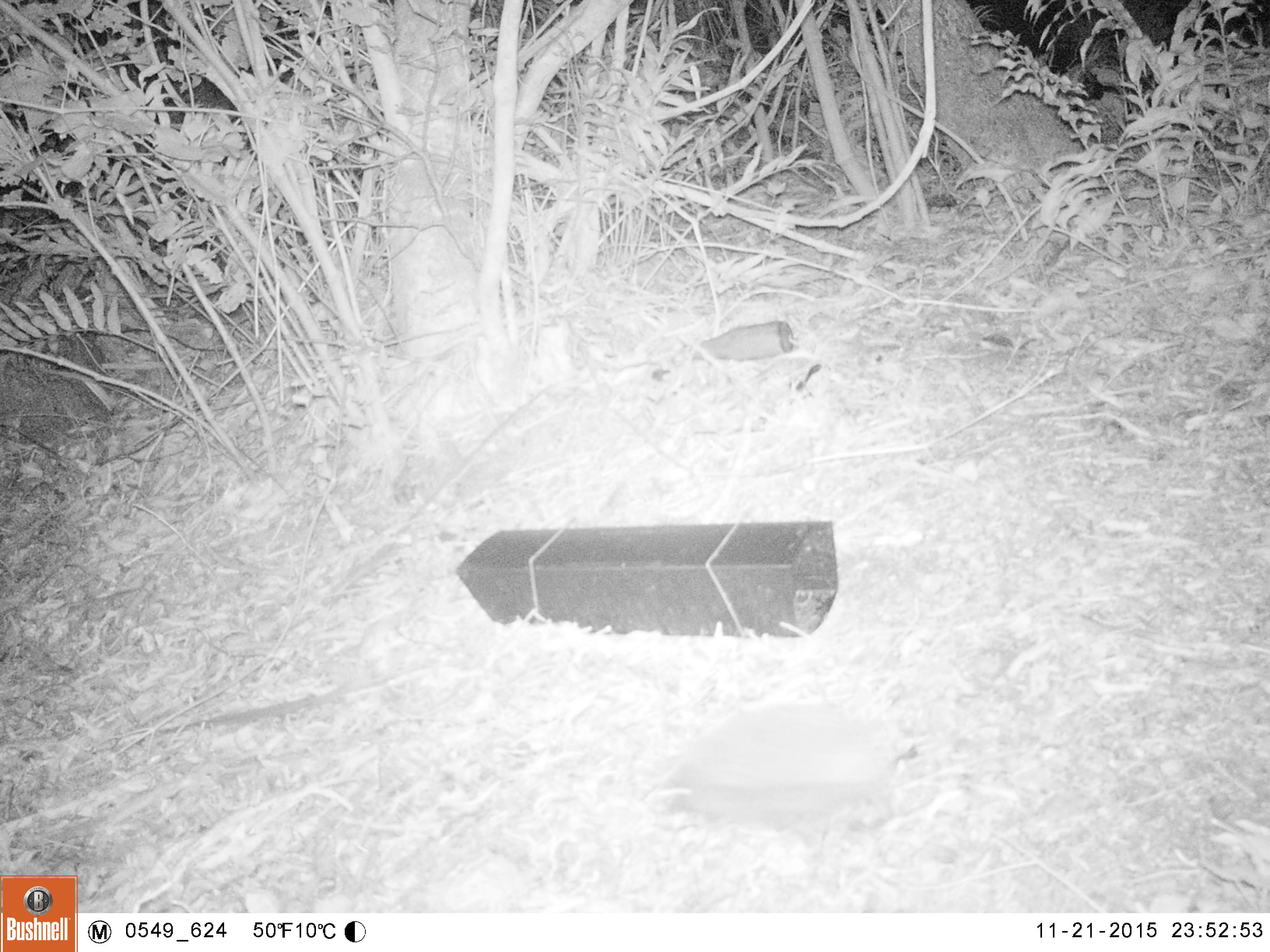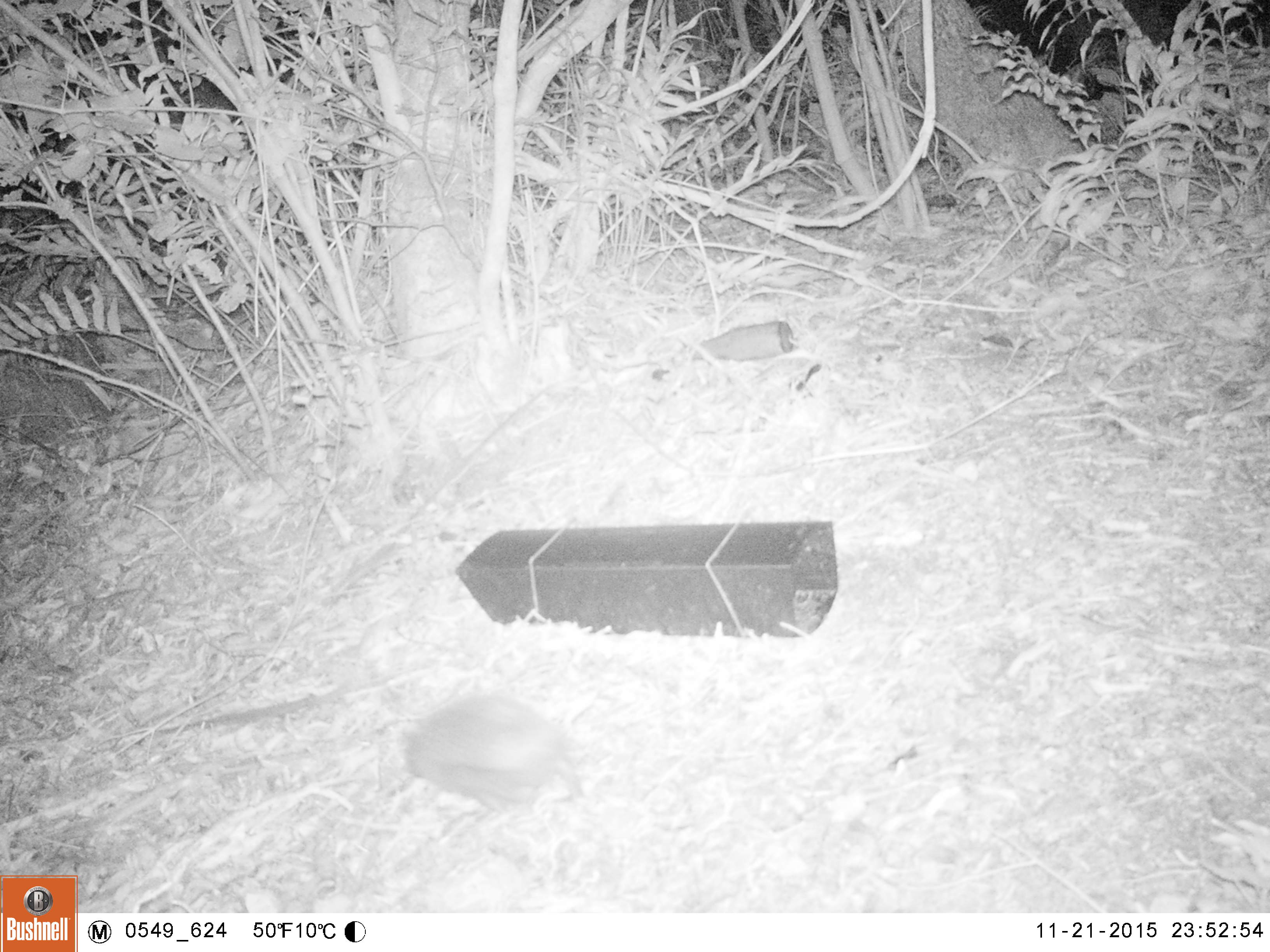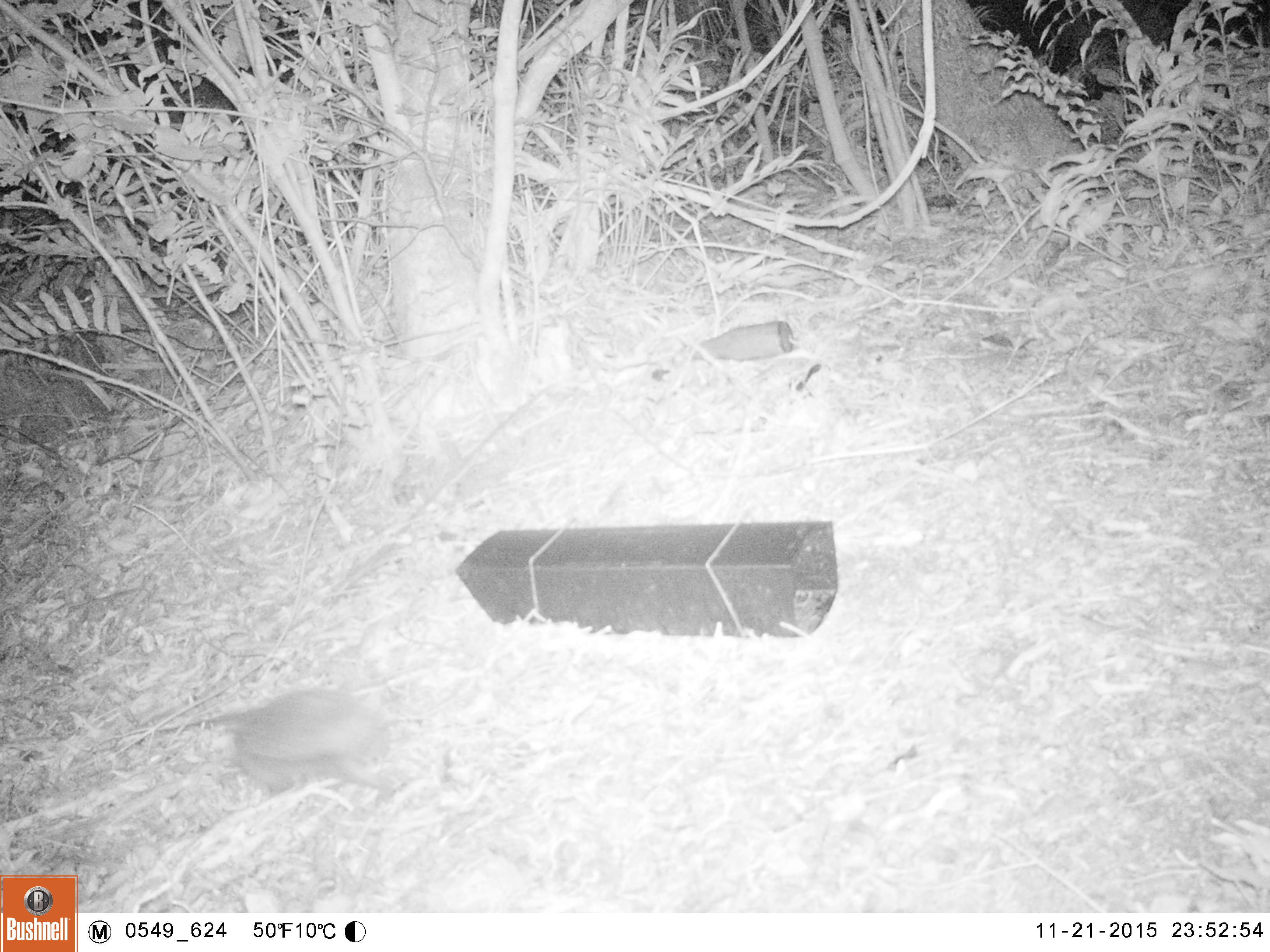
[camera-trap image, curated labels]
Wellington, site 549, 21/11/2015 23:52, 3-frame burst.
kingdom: Animalia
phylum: Chordata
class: Mammalia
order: Eulipotyphla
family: Erinaceidae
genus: Erinaceus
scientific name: Erinaceus europaeus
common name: hedgehog